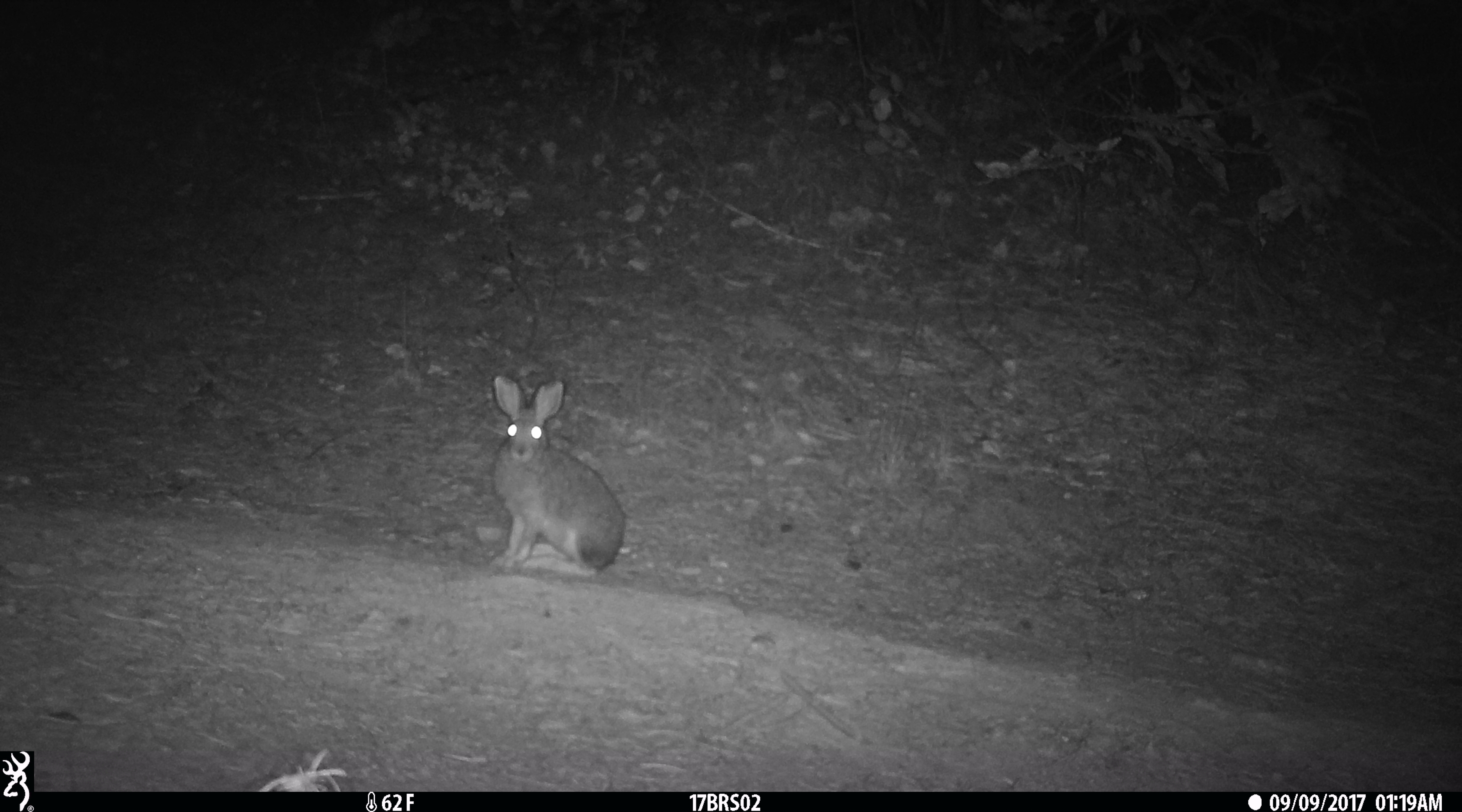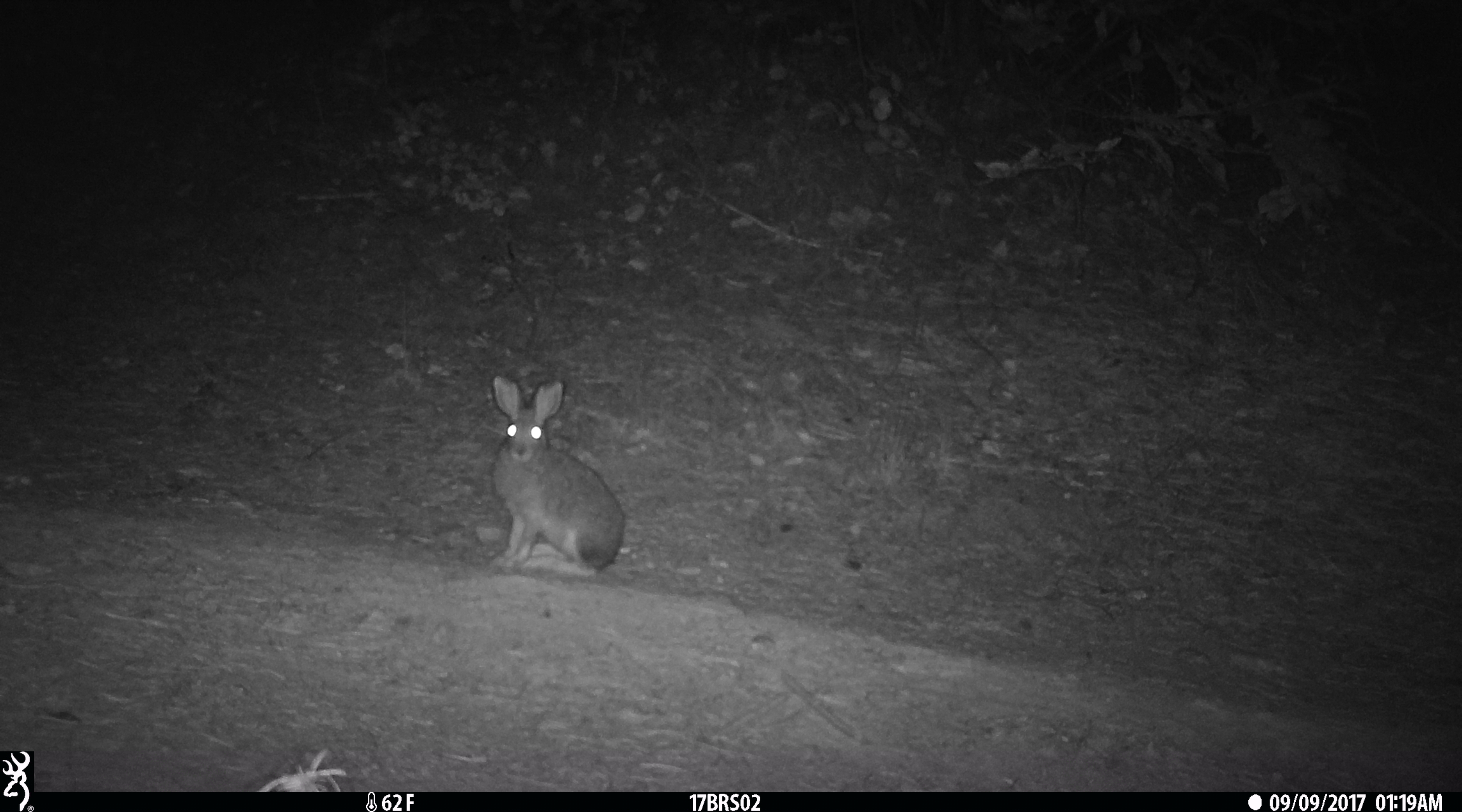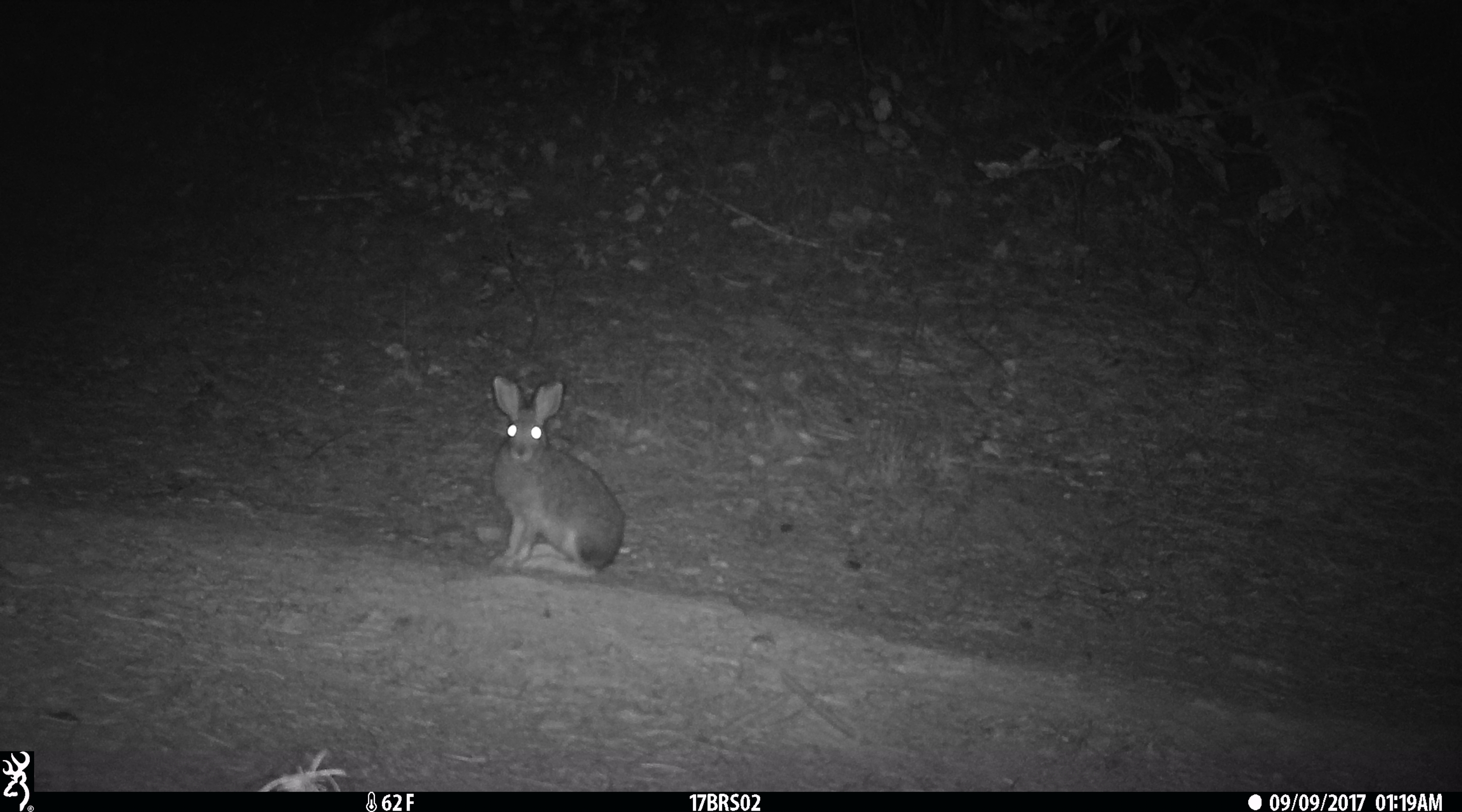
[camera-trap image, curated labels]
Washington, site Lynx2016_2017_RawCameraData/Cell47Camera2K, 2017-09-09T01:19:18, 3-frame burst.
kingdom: Animalia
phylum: Chordata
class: Mammalia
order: Lagomorpha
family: Leporidae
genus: Lepus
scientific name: Lepus americanus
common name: snowshoe hare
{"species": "Lepus americanus (snowshoe hare)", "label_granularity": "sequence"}